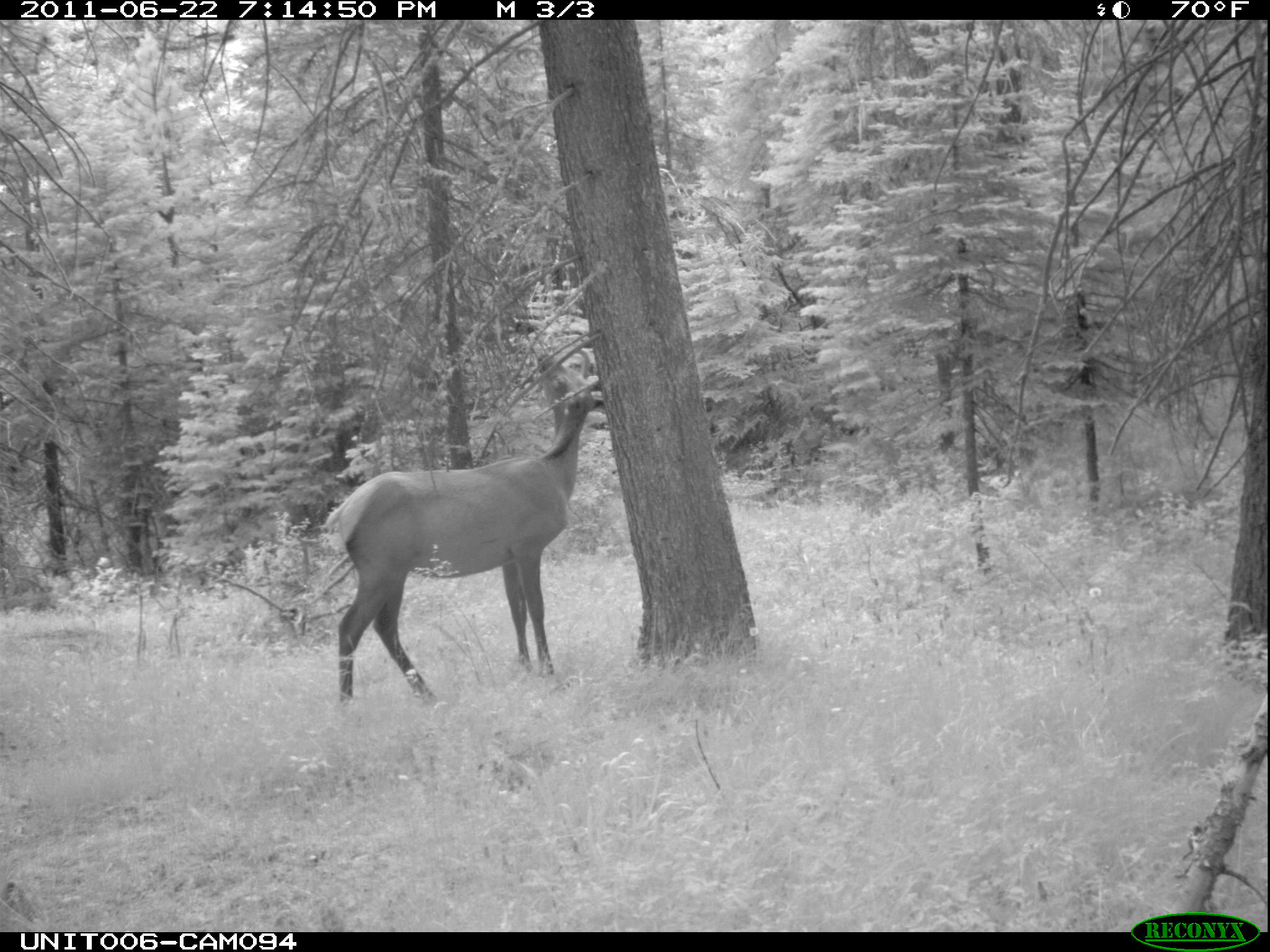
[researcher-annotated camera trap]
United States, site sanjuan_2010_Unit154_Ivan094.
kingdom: Animalia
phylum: Chordata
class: Mammalia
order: Artiodactyla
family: Cervidae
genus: Cervus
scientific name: Cervus elaphus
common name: red deer